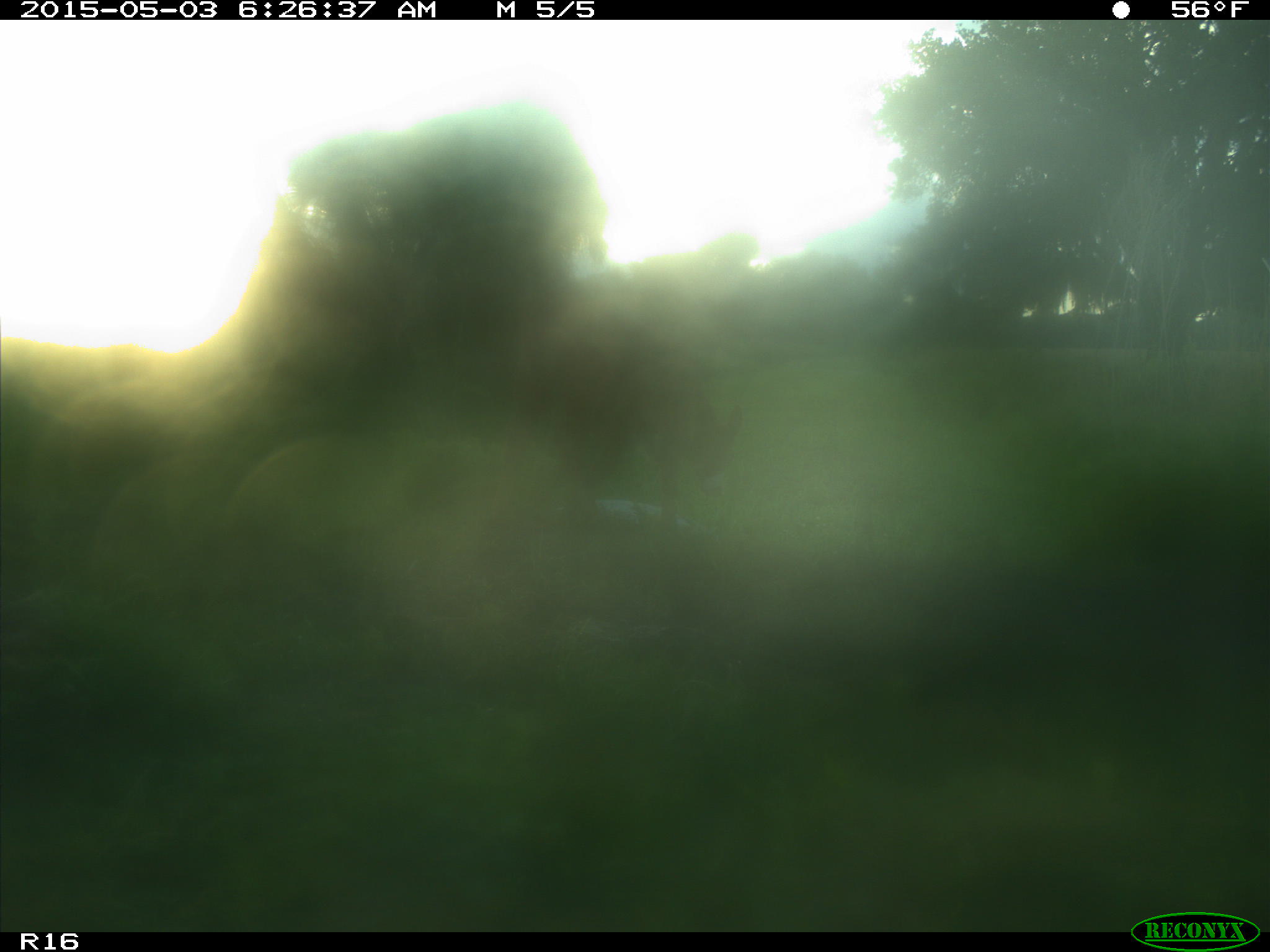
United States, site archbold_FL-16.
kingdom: Animalia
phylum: Chordata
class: Mammalia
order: Artiodactyla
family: Bovidae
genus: Bos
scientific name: Bos taurus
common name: domestic cow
Bos taurus (domestic cow).